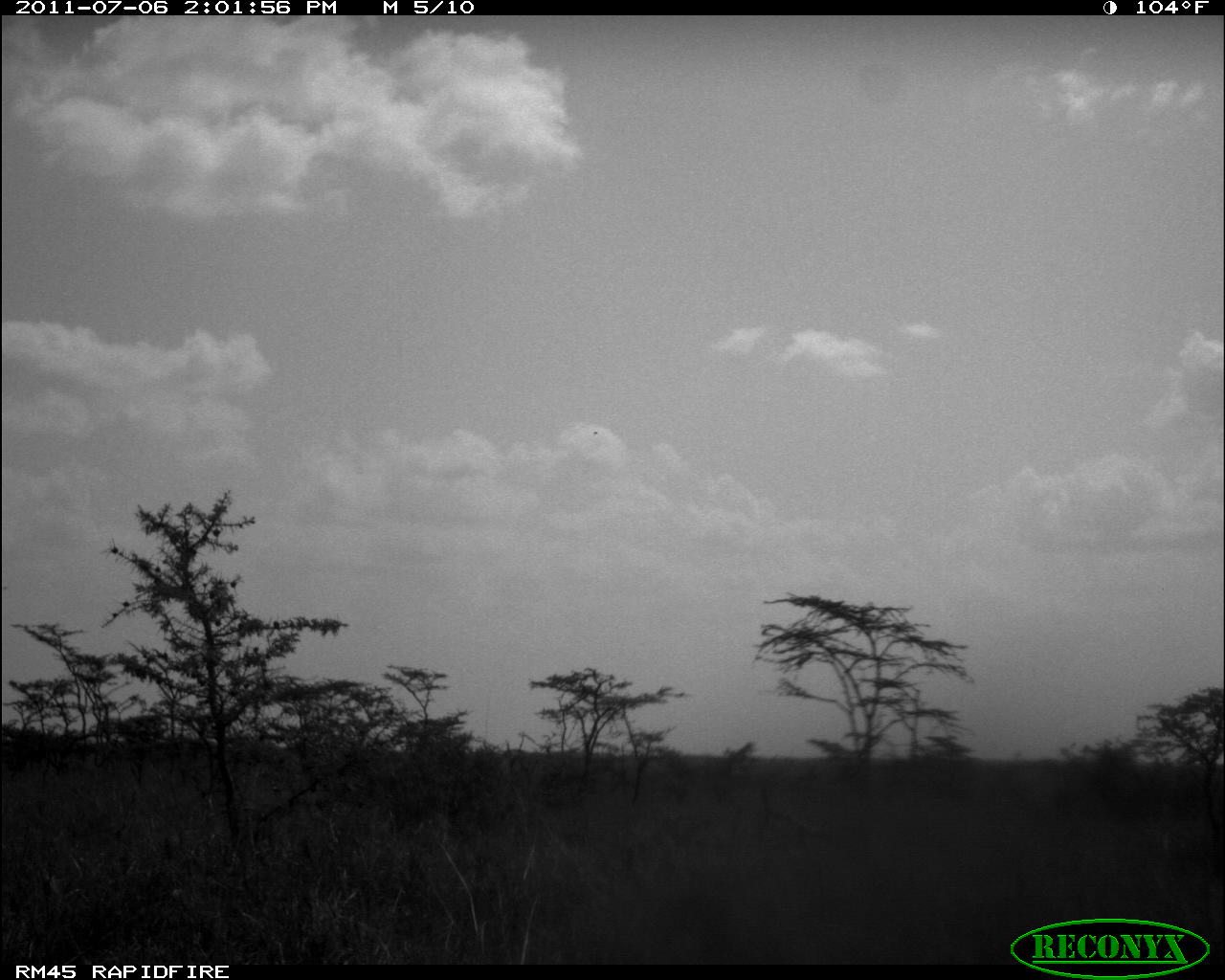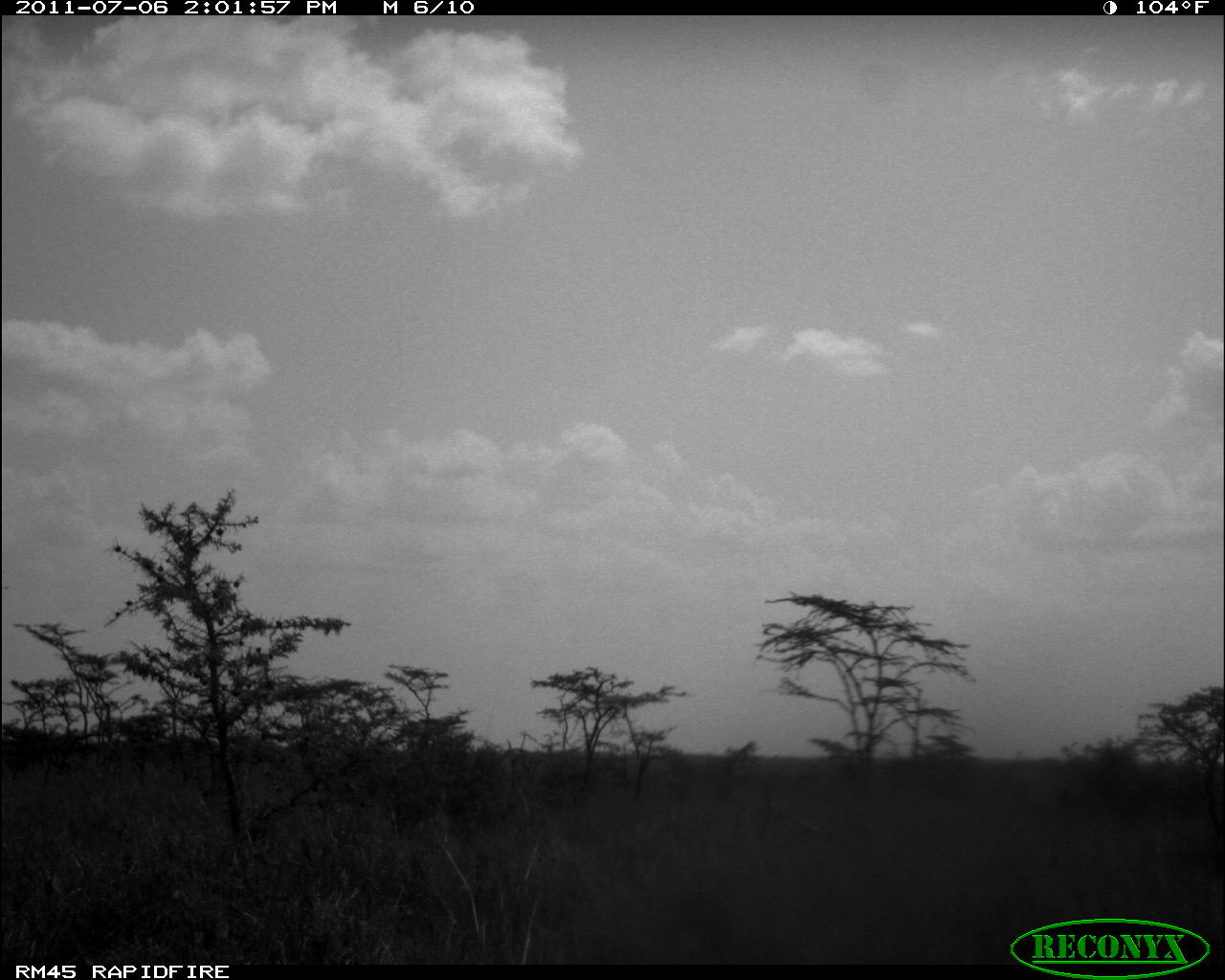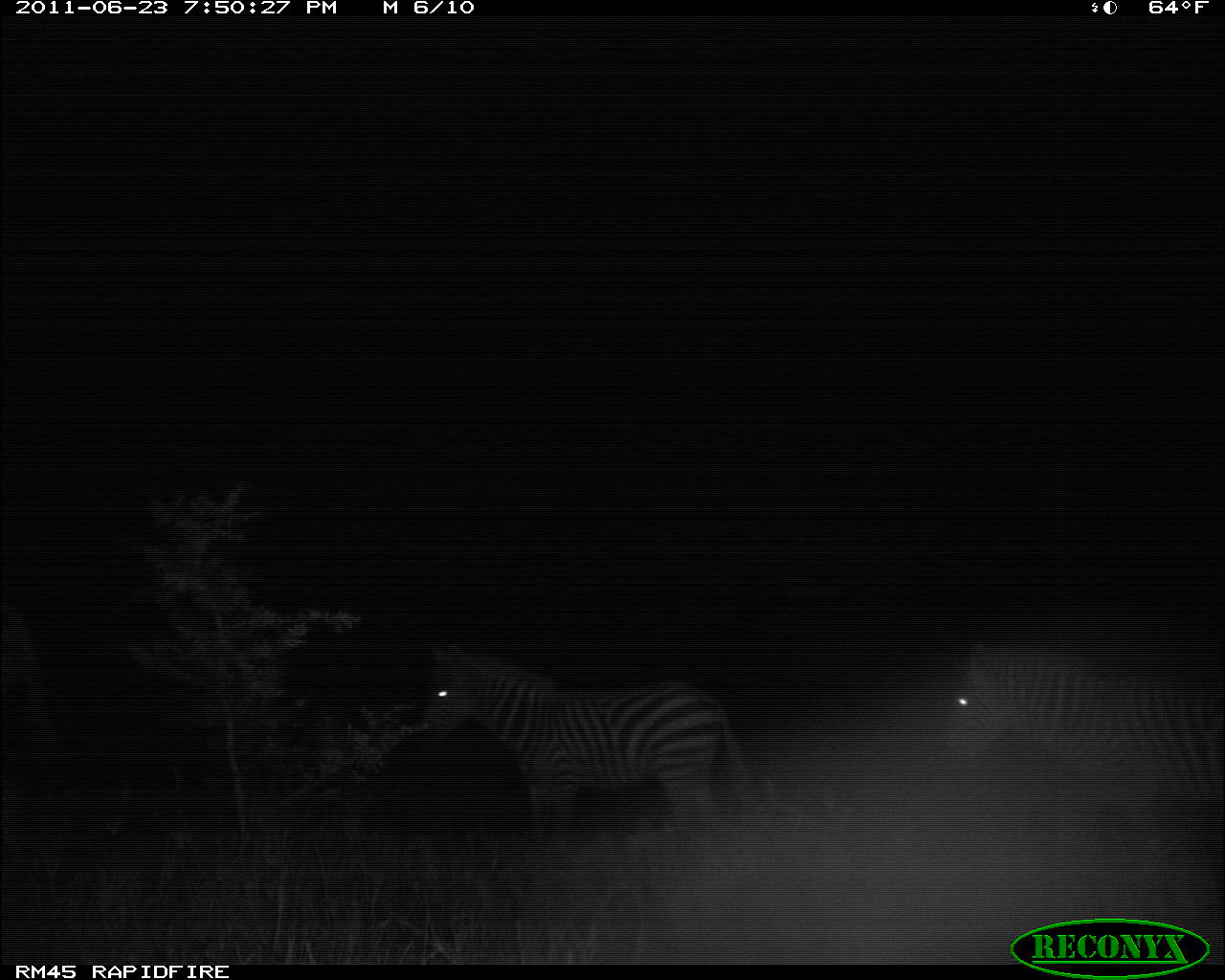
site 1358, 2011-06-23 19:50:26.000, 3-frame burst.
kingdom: Animalia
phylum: Chordata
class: Mammalia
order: Perissodactyla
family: Equidae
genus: Equus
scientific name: Equus quagga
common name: plains zebra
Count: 2.